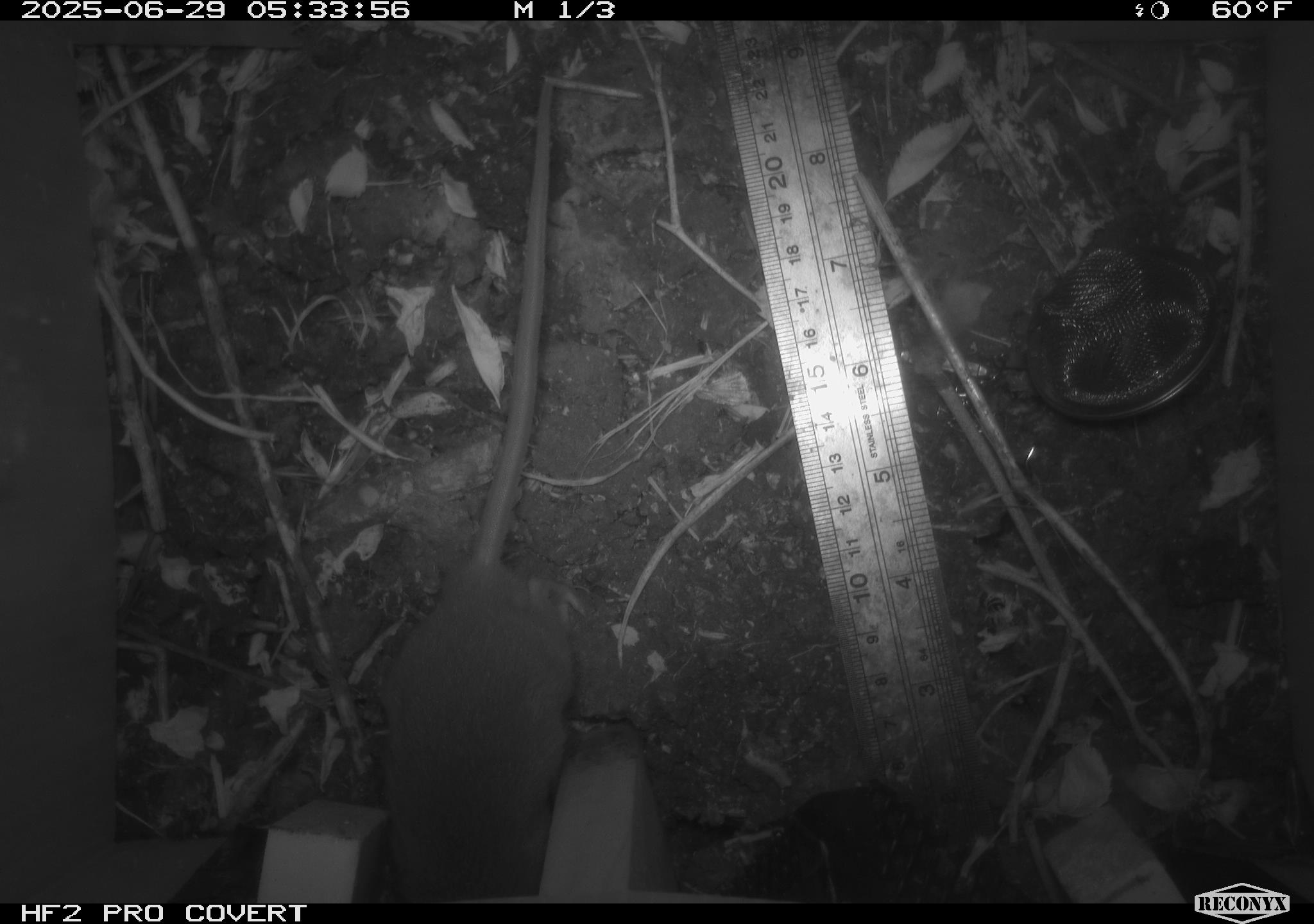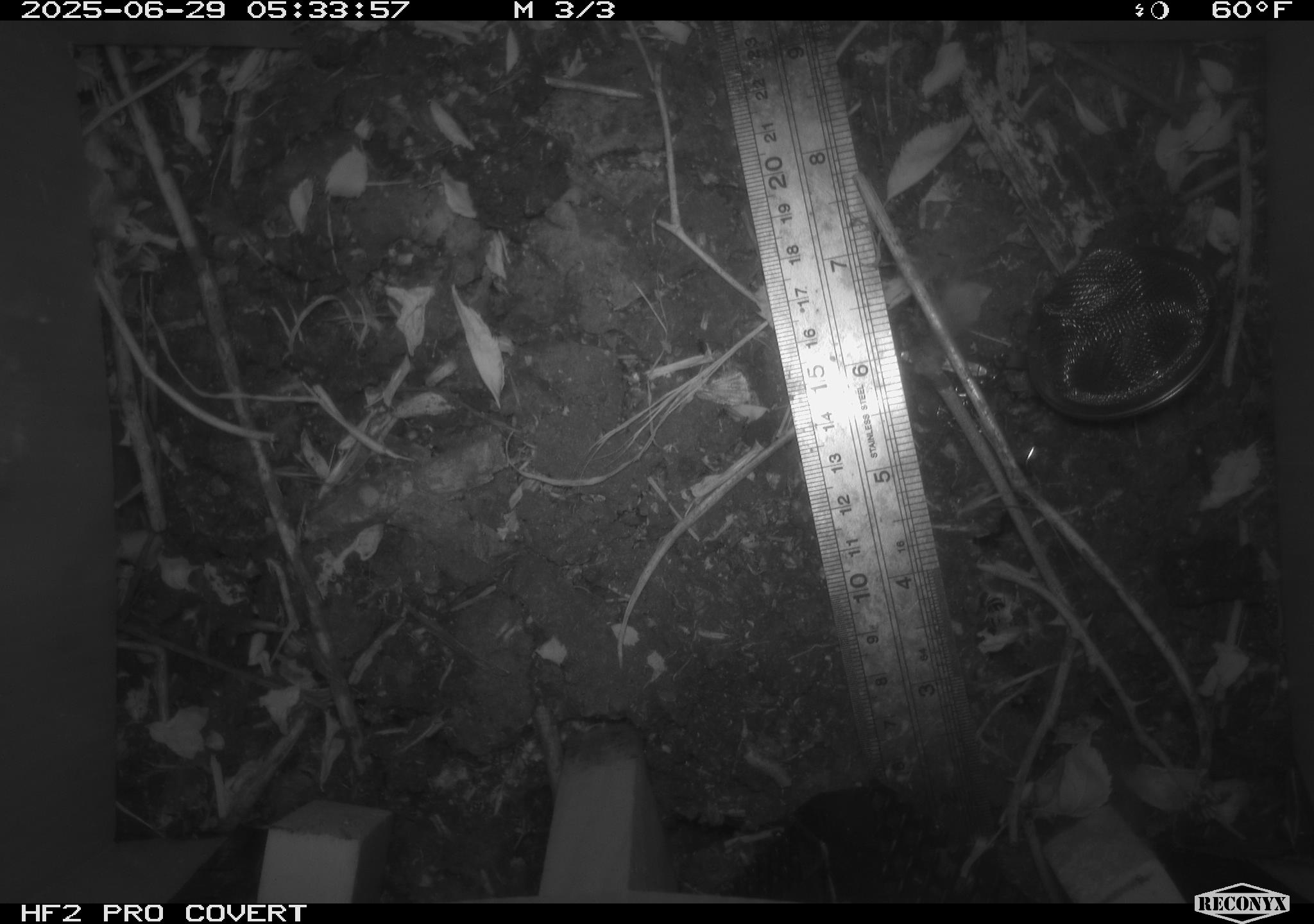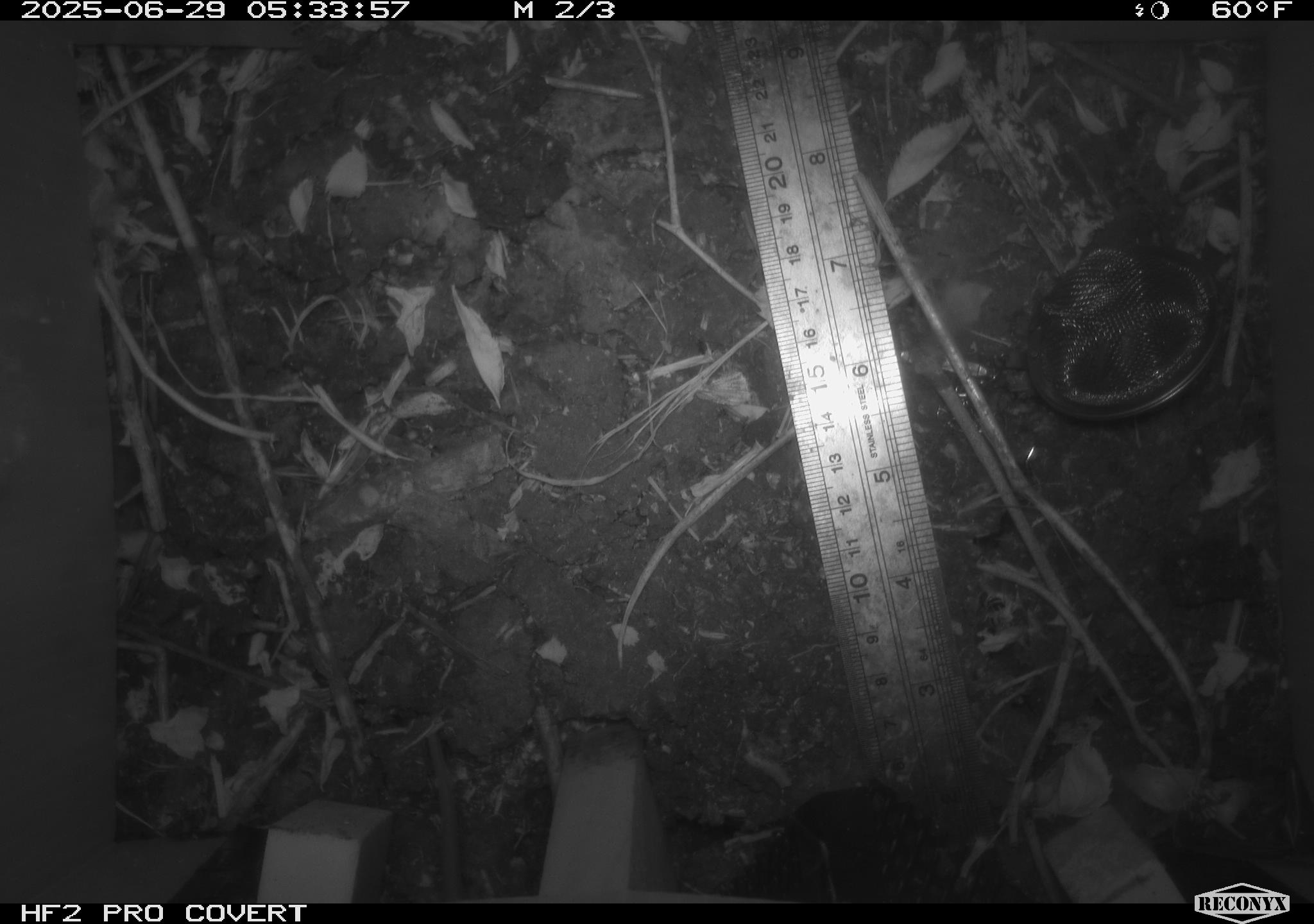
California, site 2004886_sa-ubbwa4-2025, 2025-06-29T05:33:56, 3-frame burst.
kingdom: Animalia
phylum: Chordata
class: Mammalia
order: Rodentia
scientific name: Rodentia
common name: rodent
Rodent (Rodentia).